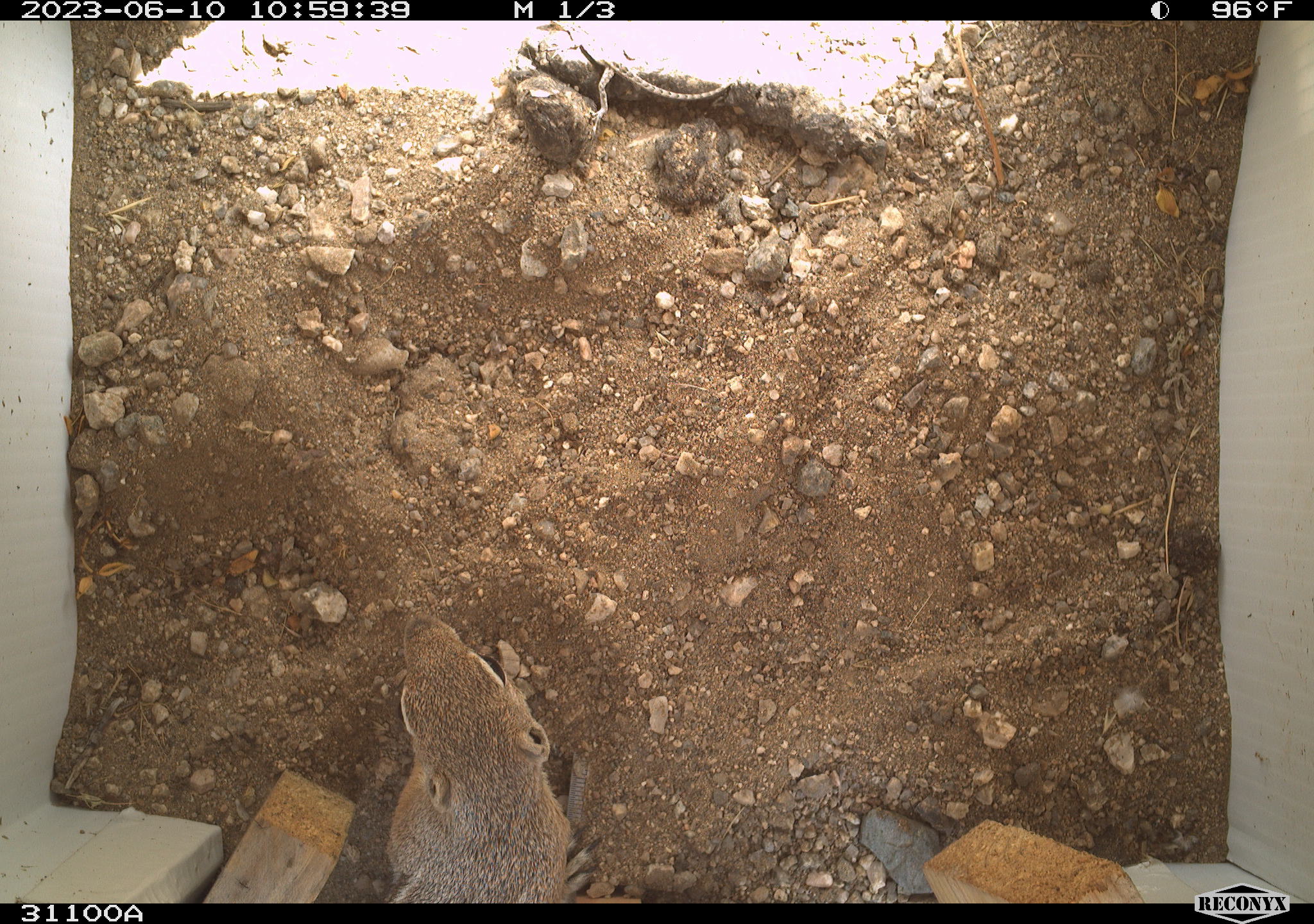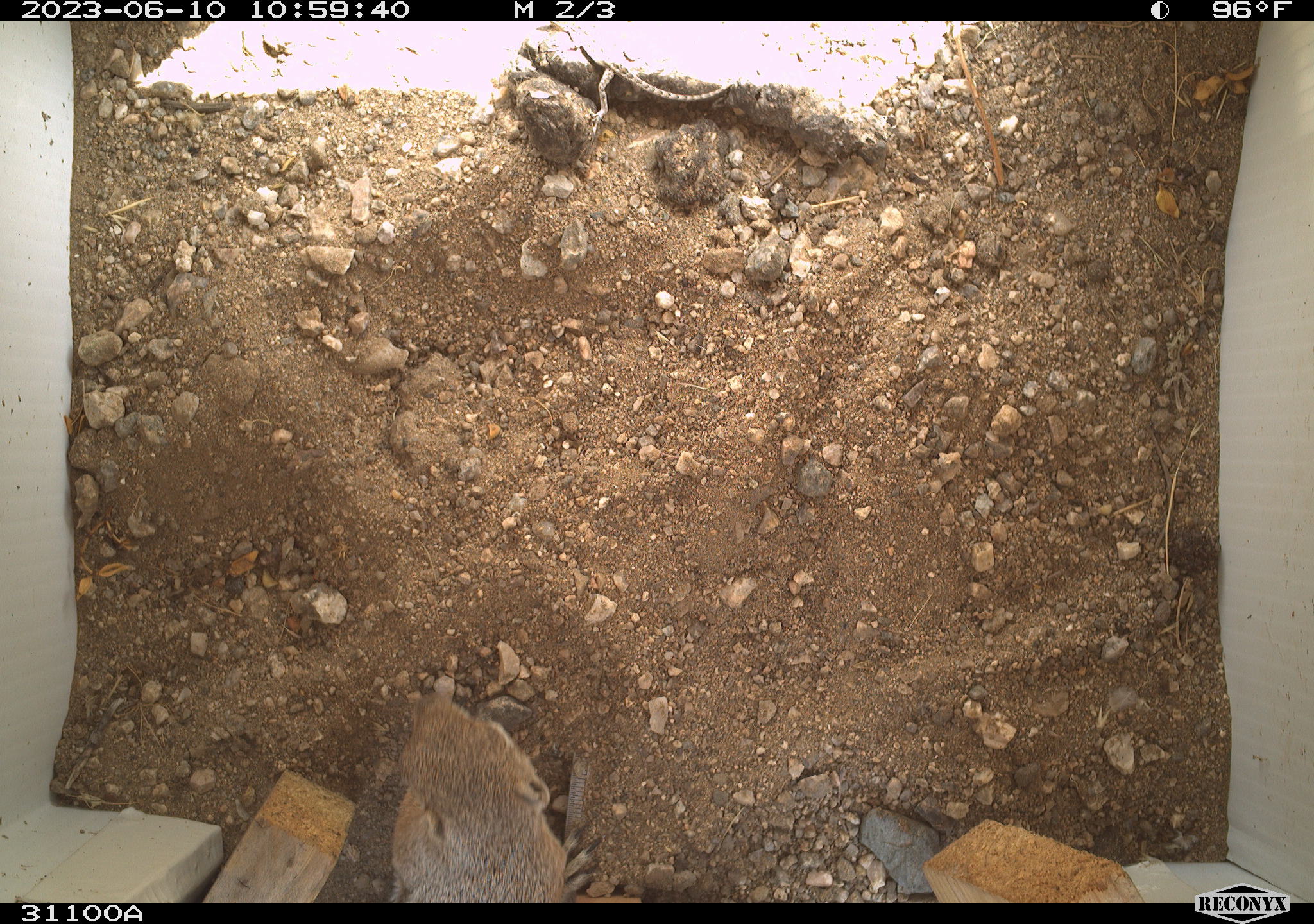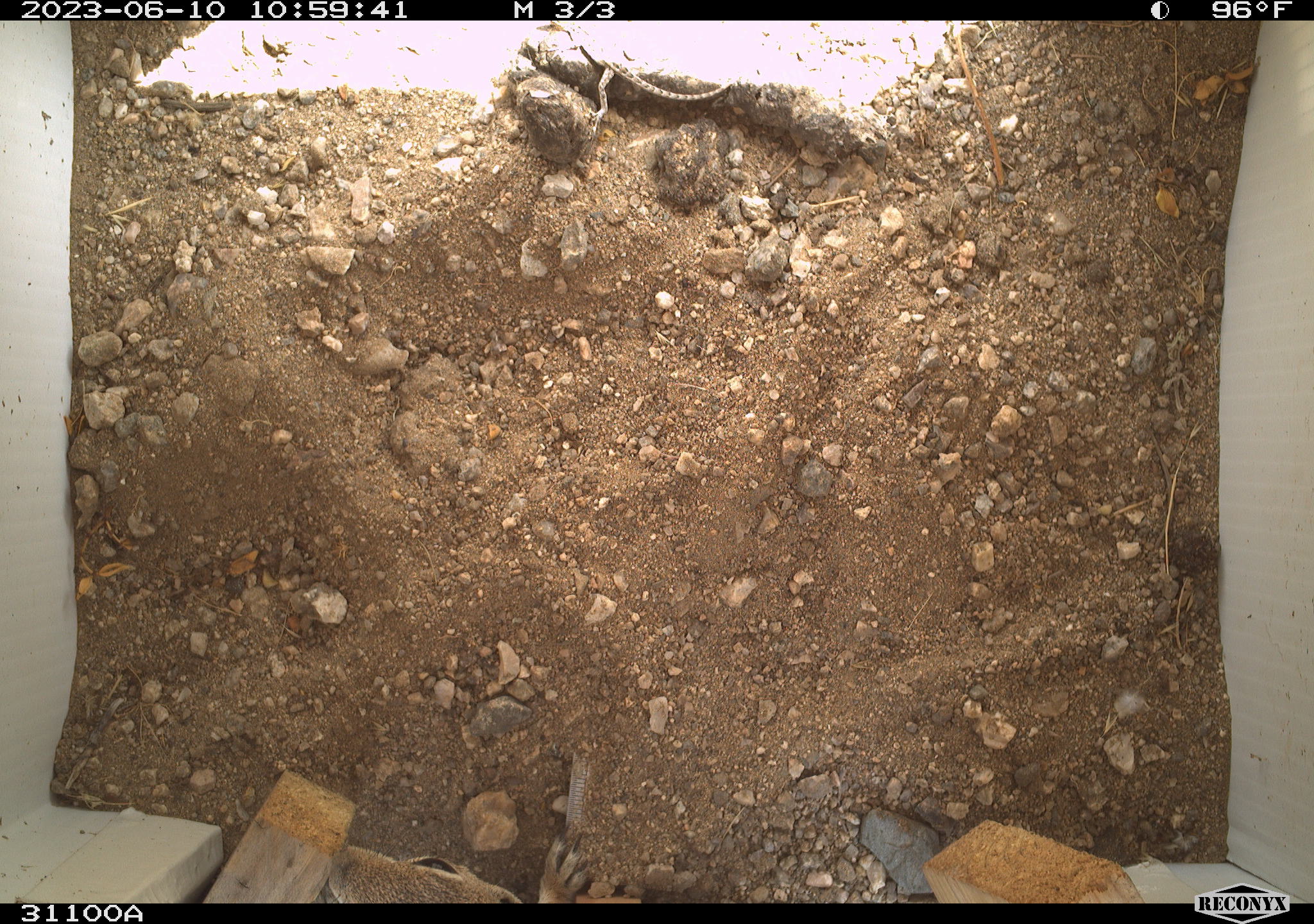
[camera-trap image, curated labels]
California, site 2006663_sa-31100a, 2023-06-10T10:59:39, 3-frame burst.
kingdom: Animalia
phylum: Chordata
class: Mammalia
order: Rodentia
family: Sciuridae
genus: Ammospermophilus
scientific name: Ammospermophilus leucurus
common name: white-tailed antelope squirrel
White-tailed antelope squirrel (Ammospermophilus leucurus).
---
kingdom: Animalia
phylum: Chordata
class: Reptilia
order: Squamata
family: Phrynosomatidae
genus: Sceloporus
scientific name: Sceloporus graciosus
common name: common sagebrush lizard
Common sagebrush lizard (Sceloporus graciosus).